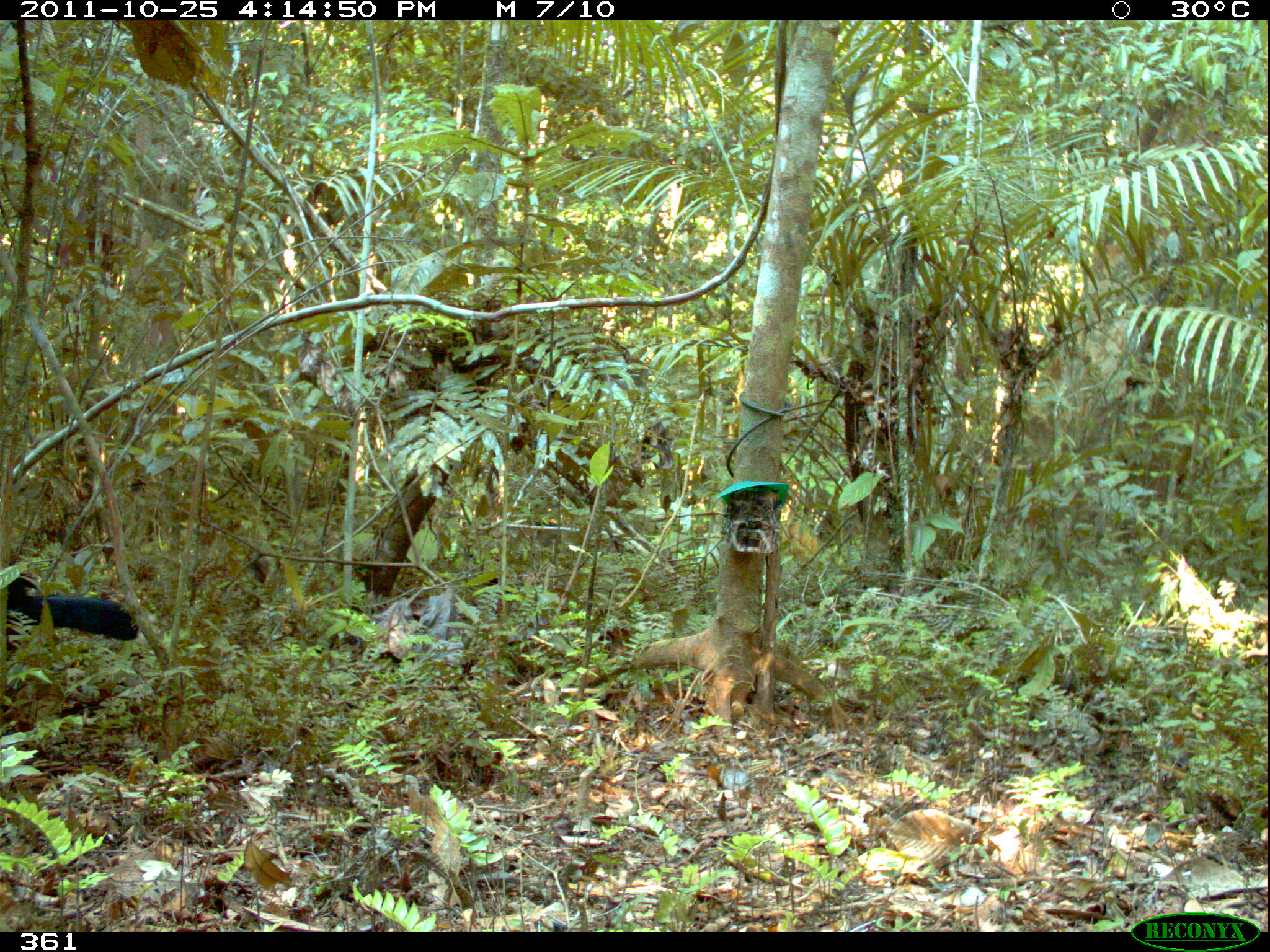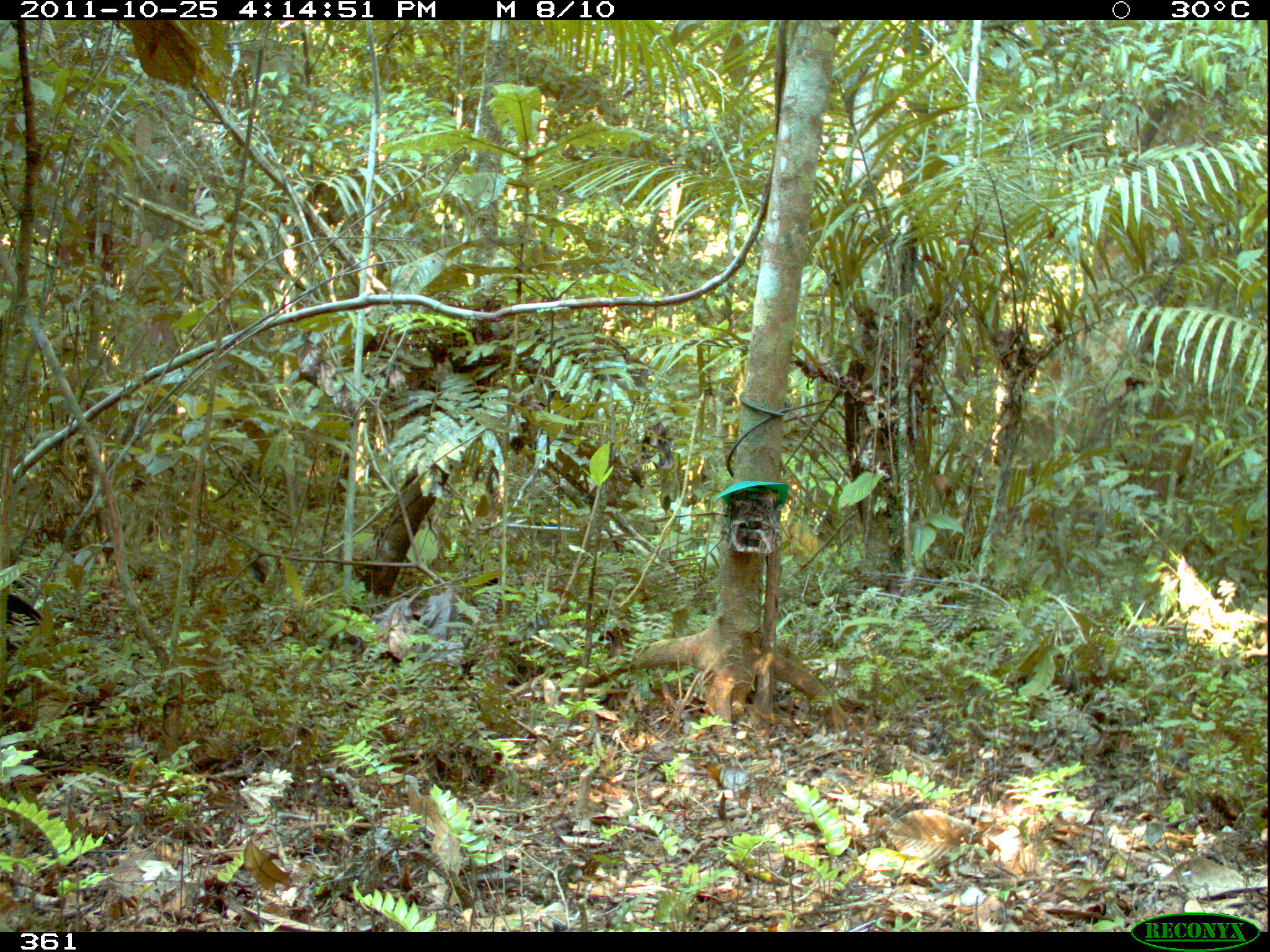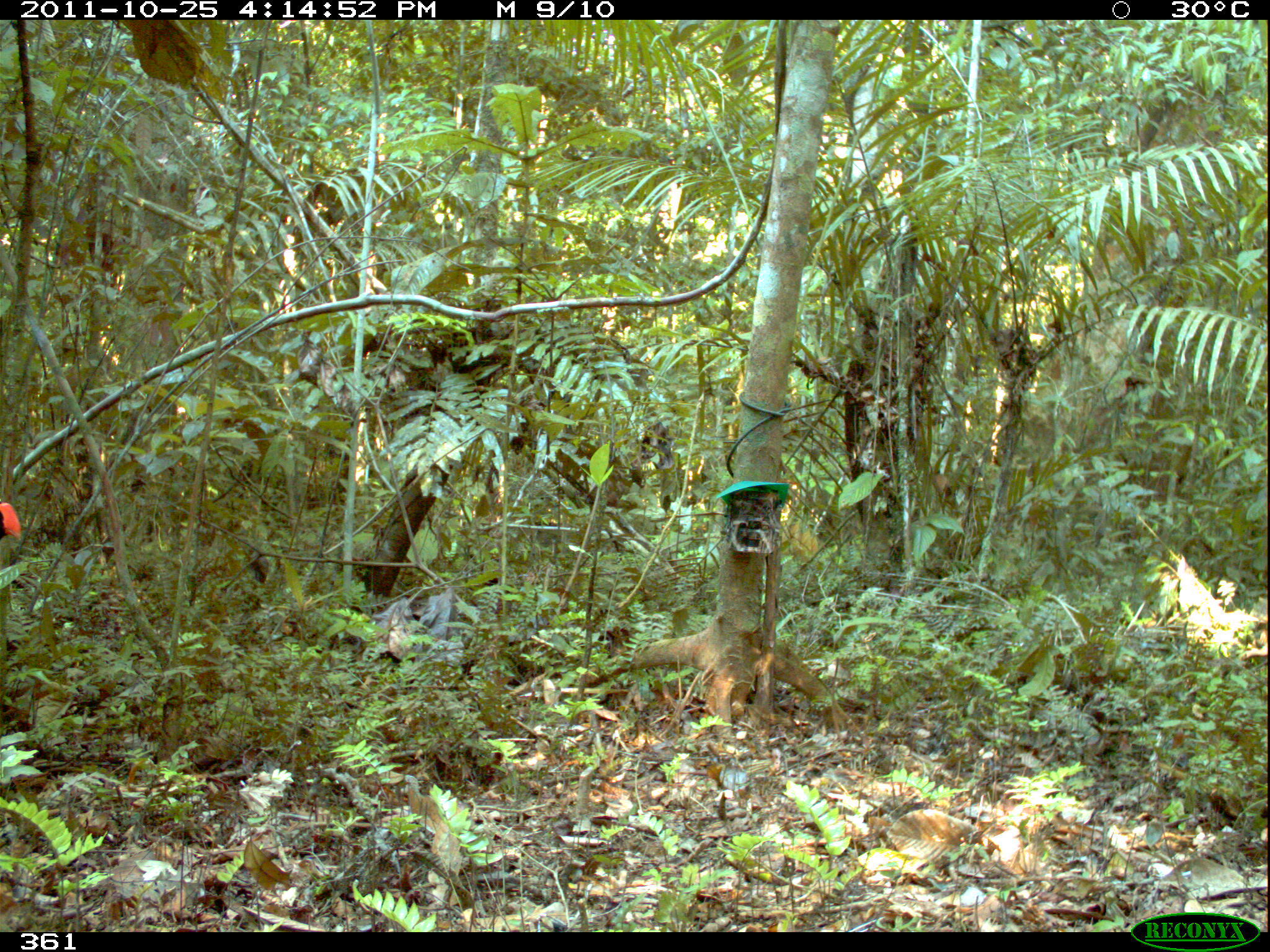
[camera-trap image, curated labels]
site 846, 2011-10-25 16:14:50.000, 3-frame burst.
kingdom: Animalia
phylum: Chordata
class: Aves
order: Galliformes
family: Cracidae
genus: Mitu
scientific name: Mitu tuberosum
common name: razor-billed curassow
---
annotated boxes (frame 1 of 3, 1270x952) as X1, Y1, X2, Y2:
mitu tuberosum: 3, 566, 140, 660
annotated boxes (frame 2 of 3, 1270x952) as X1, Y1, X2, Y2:
mitu tuberosum: 0, 592, 42, 664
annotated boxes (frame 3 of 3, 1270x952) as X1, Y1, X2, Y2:
mitu tuberosum: 0, 500, 21, 541